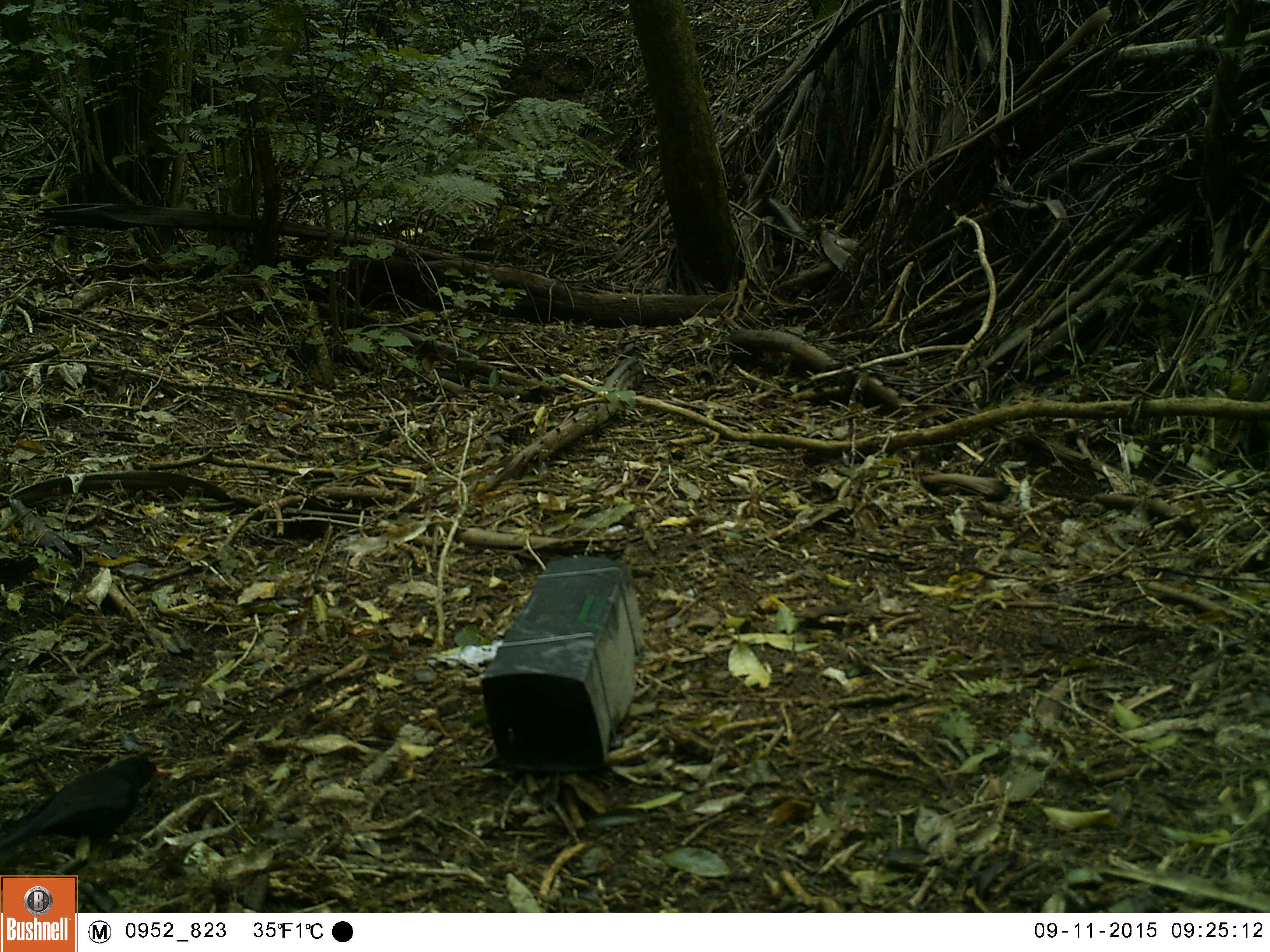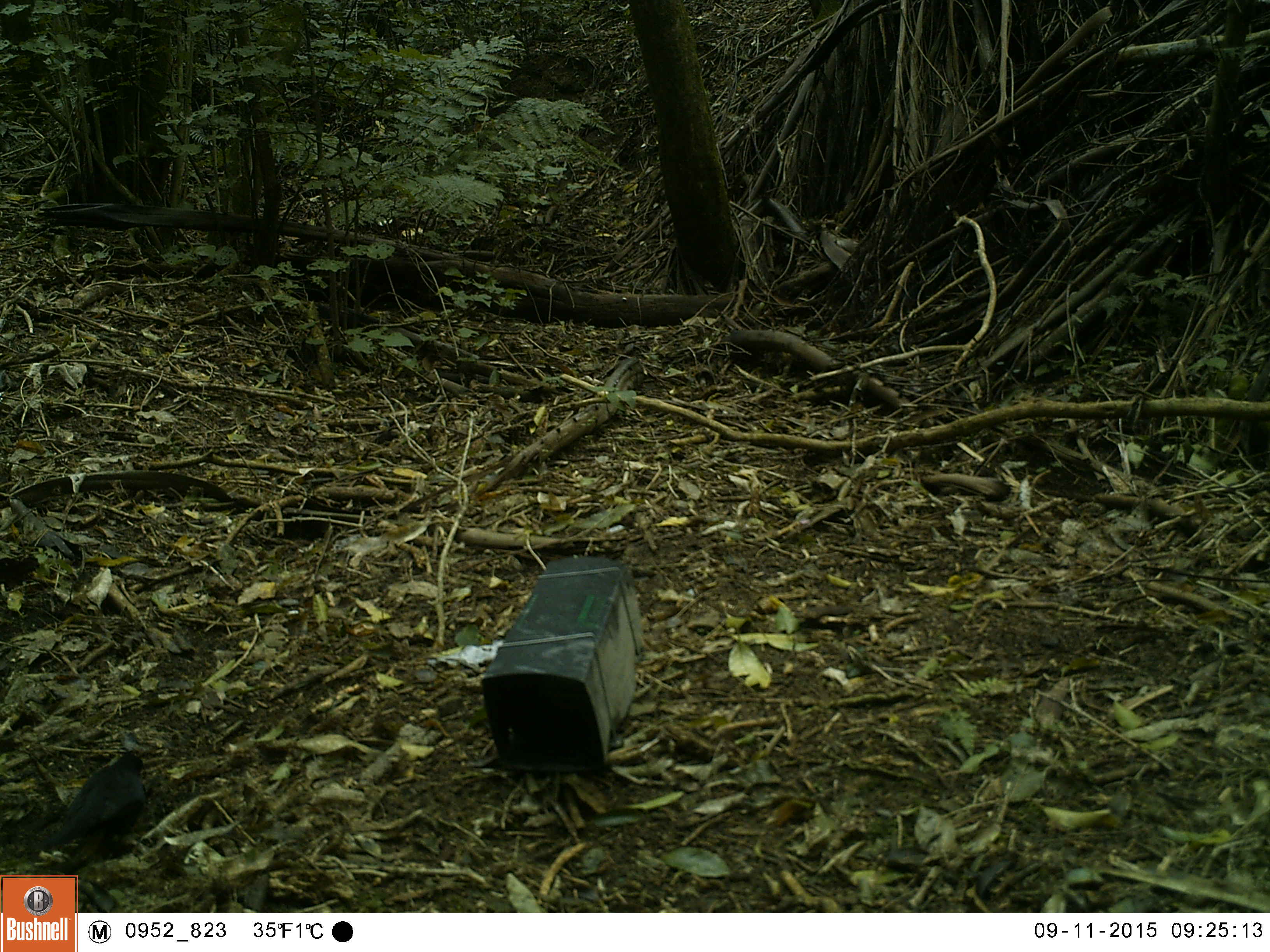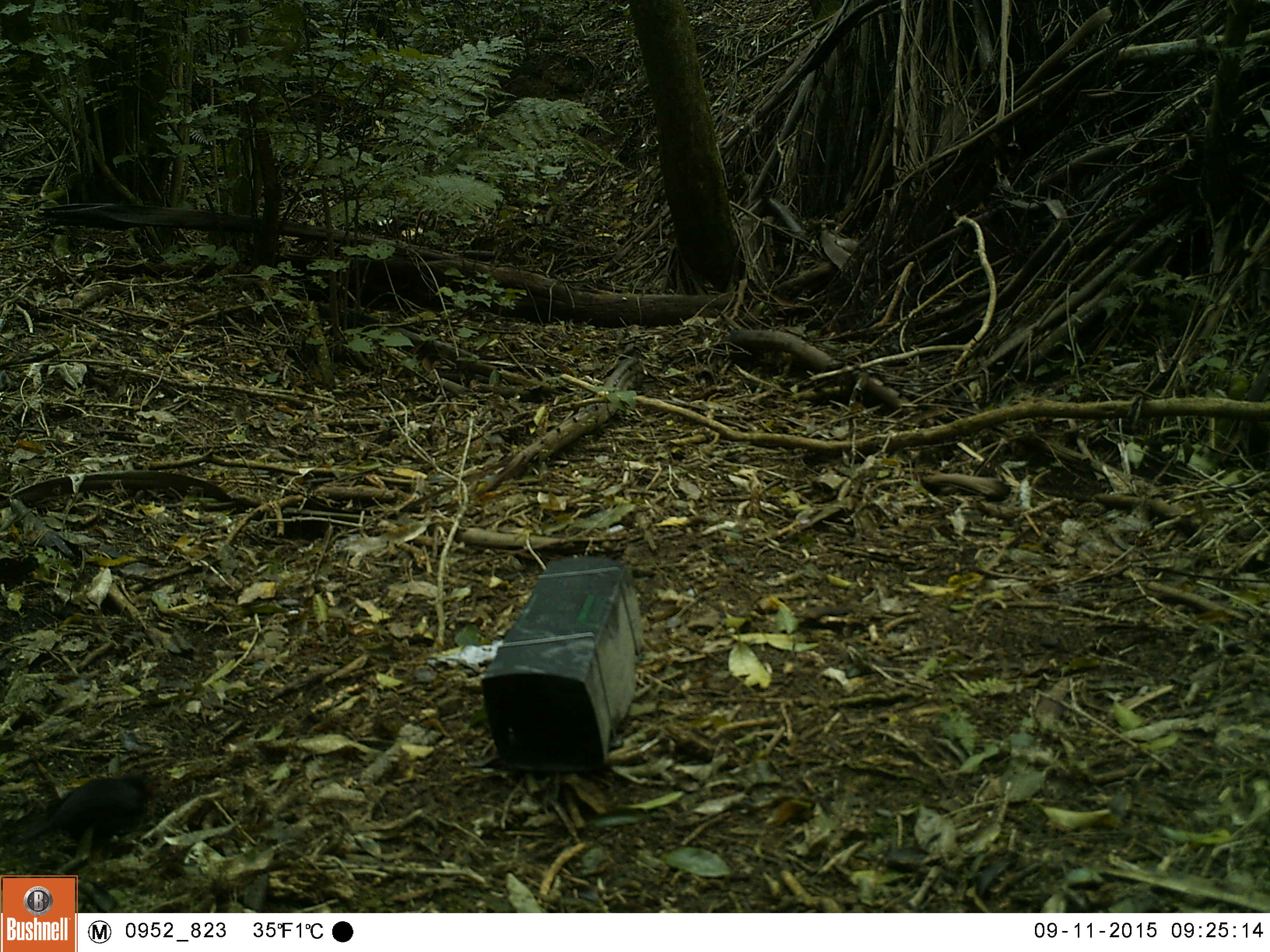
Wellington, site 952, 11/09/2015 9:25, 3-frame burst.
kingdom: Animalia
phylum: Chordata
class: Aves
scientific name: Aves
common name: bird